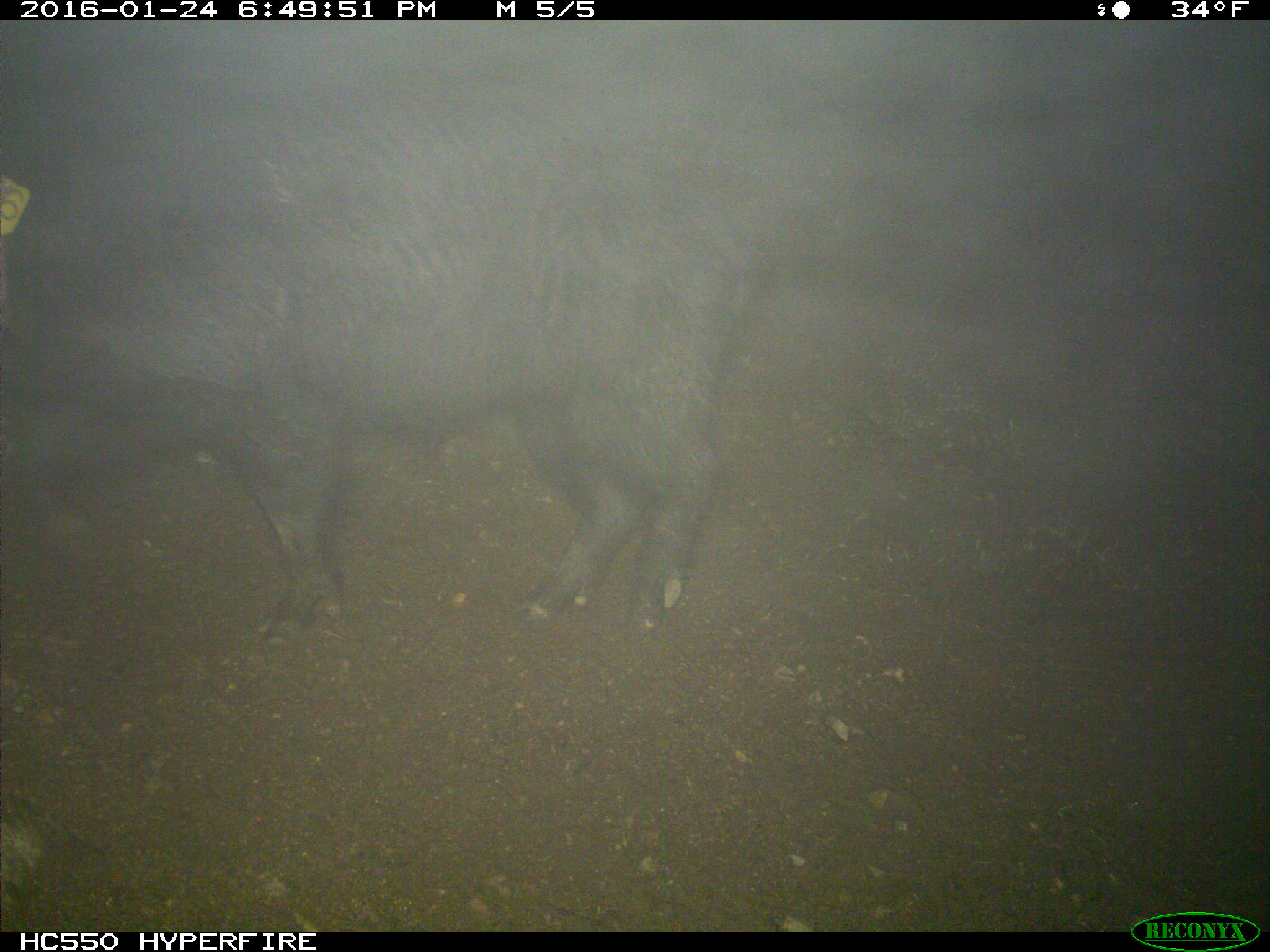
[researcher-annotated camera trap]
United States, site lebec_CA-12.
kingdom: Animalia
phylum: Chordata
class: Mammalia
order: Artiodactyla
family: Suidae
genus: Sus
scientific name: Sus scrofa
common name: wild boar